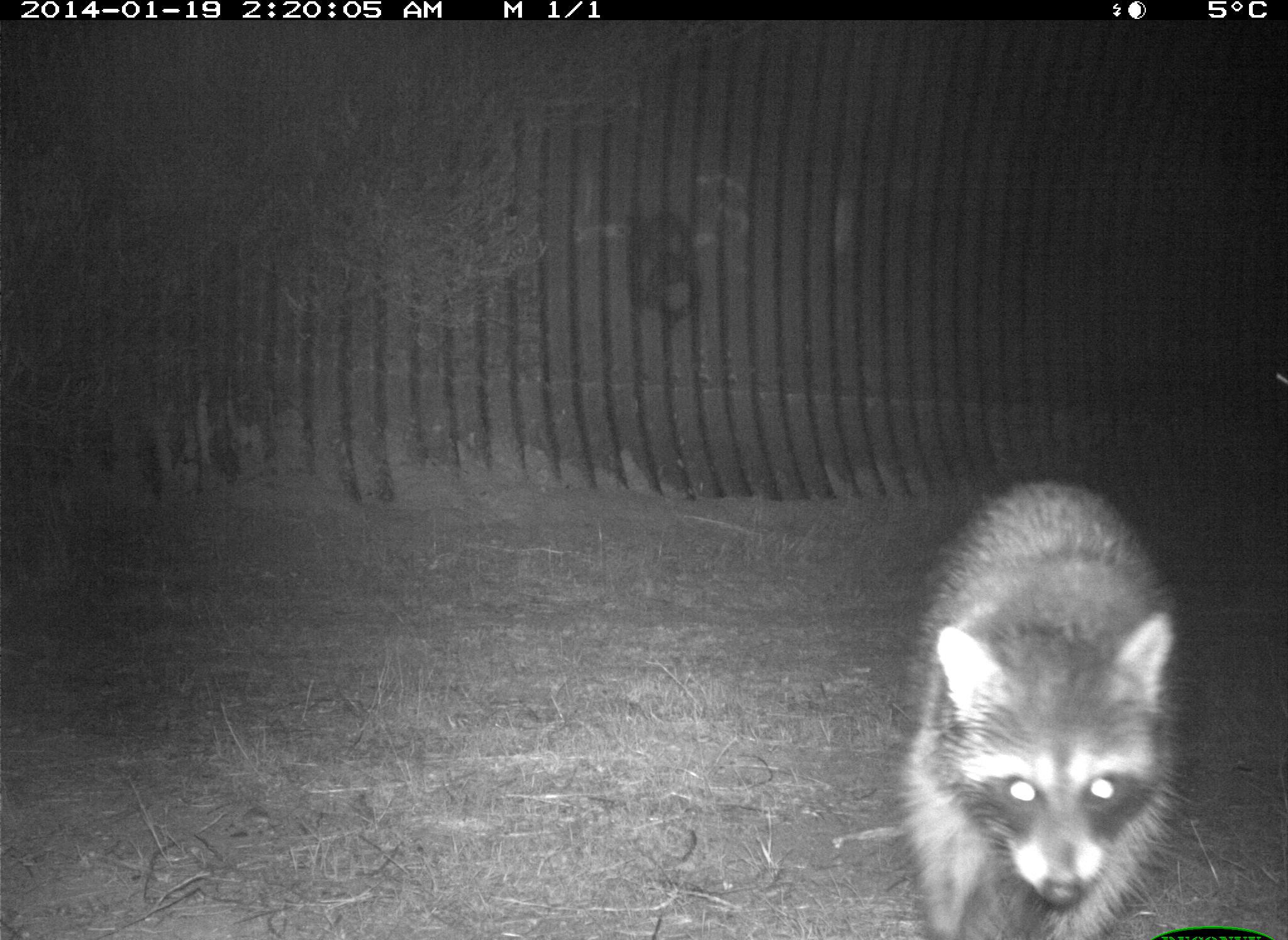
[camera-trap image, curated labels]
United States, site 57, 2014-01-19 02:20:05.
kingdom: Animalia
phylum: Chordata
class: Mammalia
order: Carnivora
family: Procyonidae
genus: Procyon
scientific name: Procyon lotor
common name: raccoon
Raccoon (Procyon lotor).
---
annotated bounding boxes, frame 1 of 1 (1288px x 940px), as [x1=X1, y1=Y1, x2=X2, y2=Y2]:
raccoon: [x1=883, y1=477, x2=1196, y2=938]